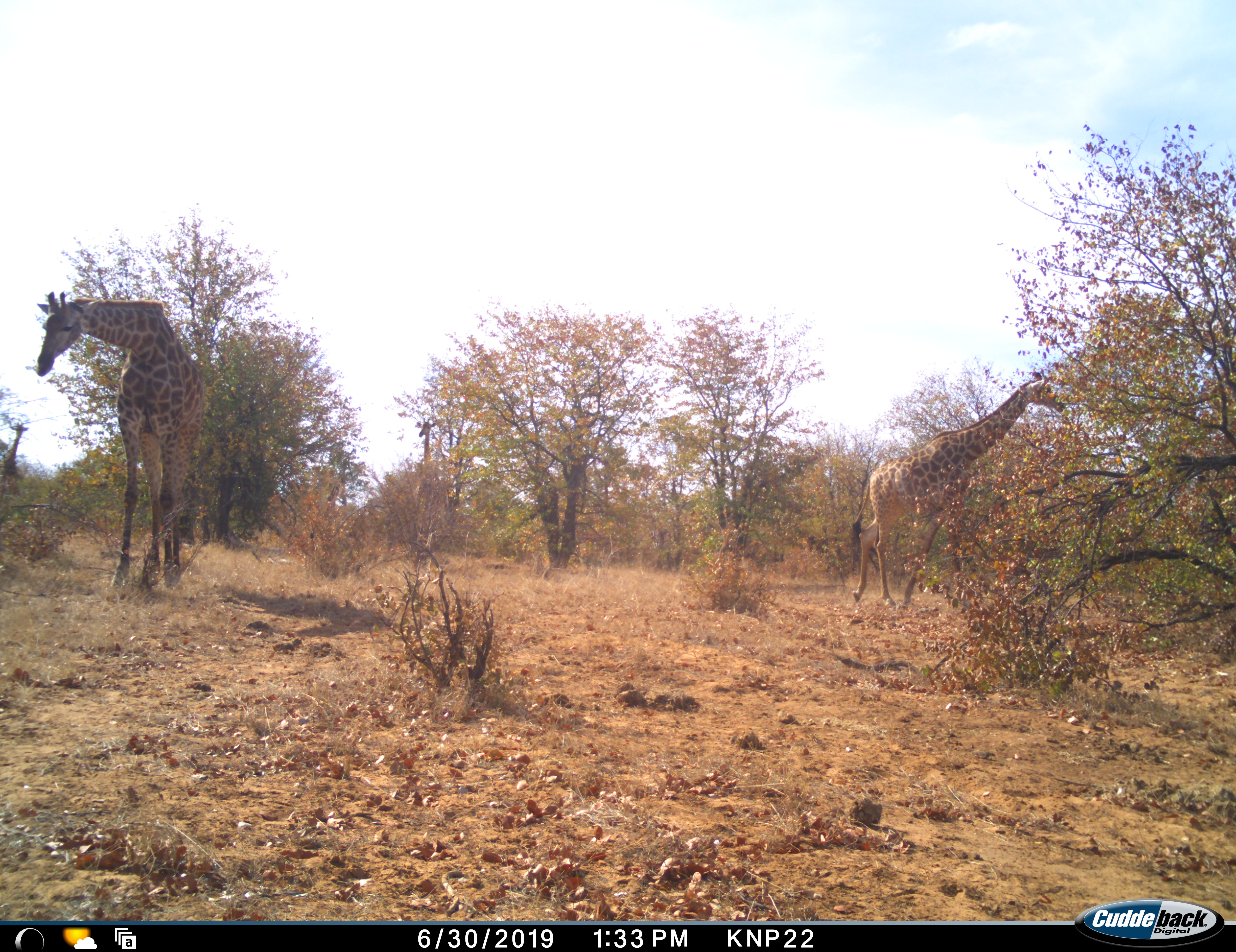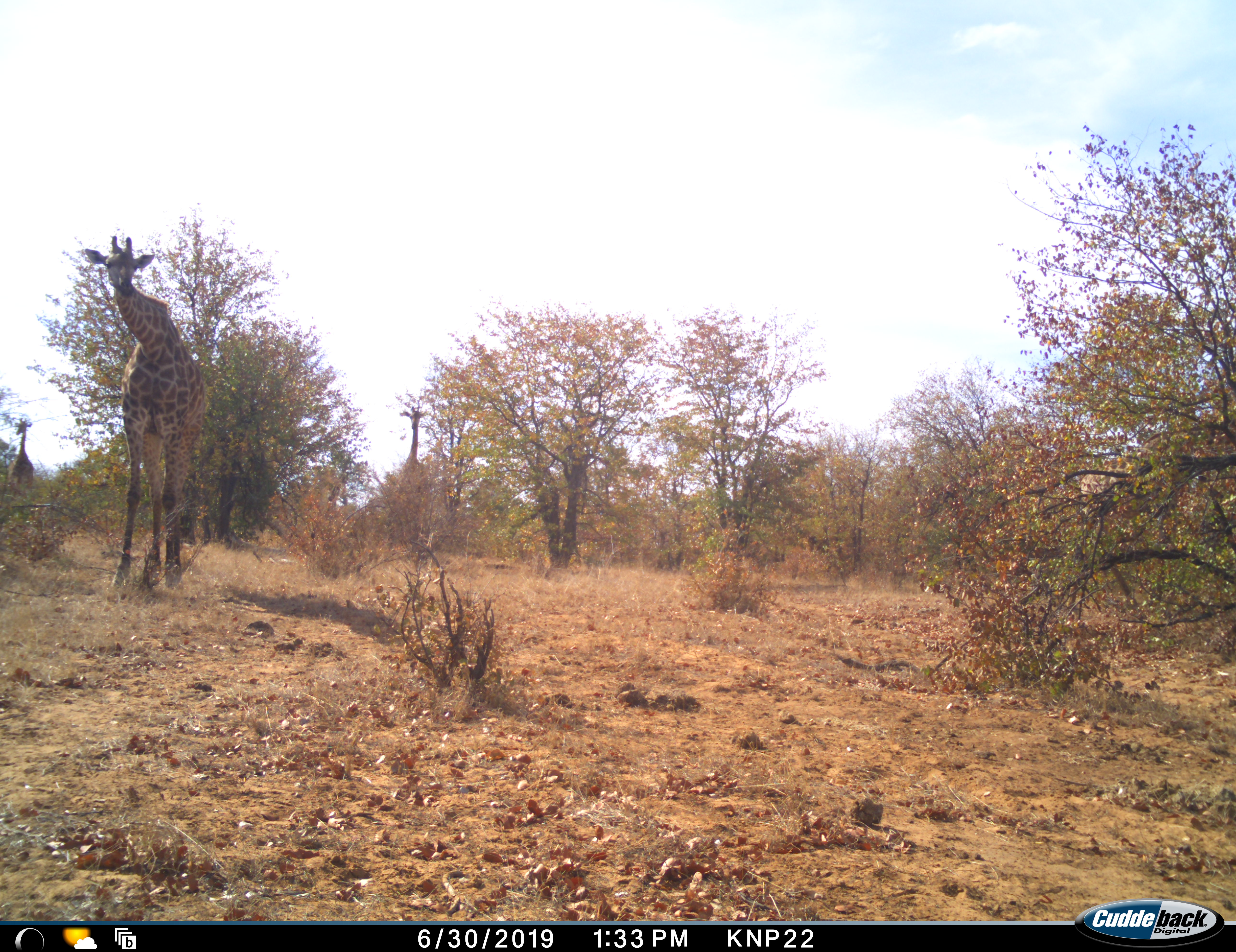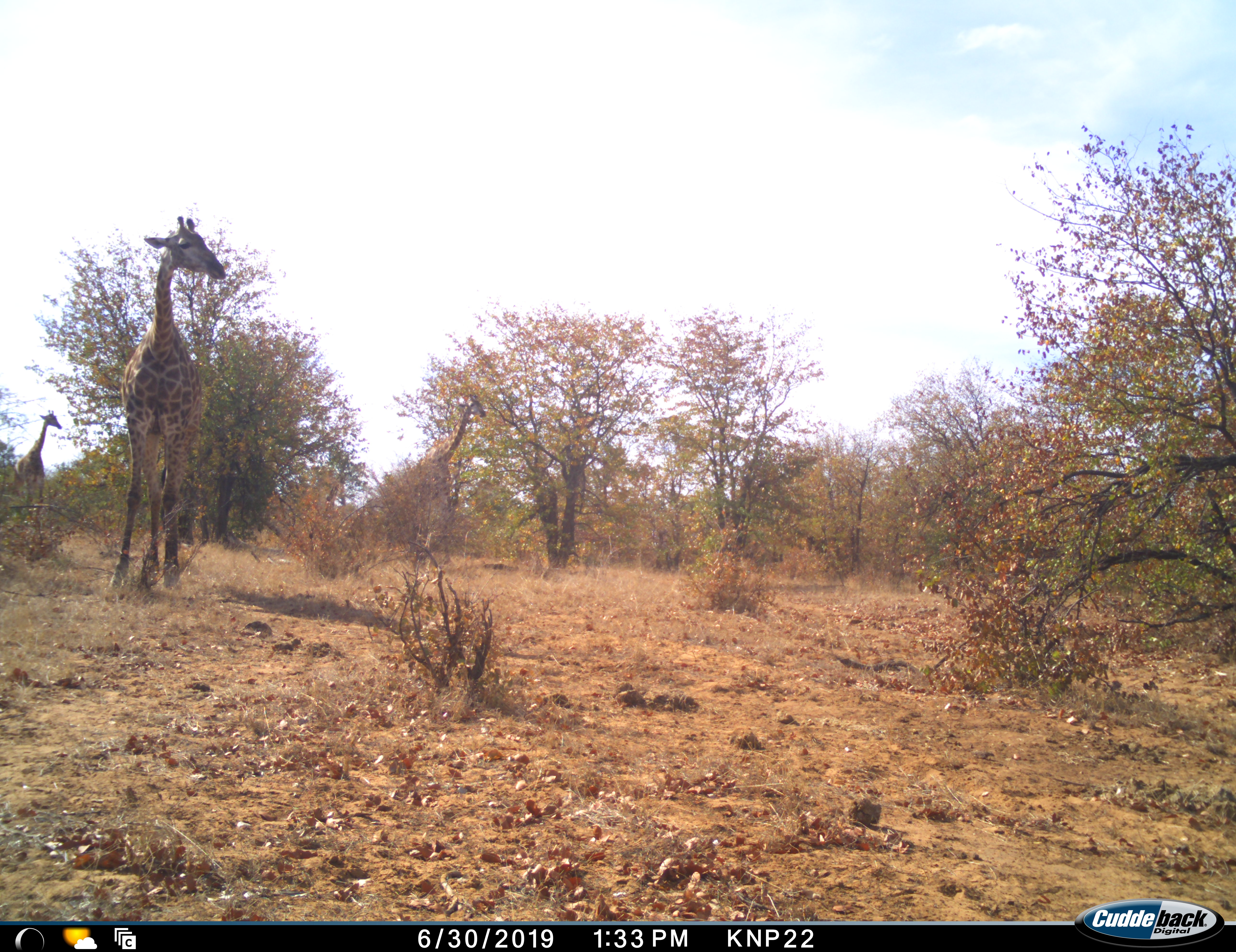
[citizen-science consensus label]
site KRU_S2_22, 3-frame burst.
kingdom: Animalia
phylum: Chordata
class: Mammalia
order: Artiodactyla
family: Giraffidae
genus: Giraffa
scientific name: Giraffa camelopardalis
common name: giraffe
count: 4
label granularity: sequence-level